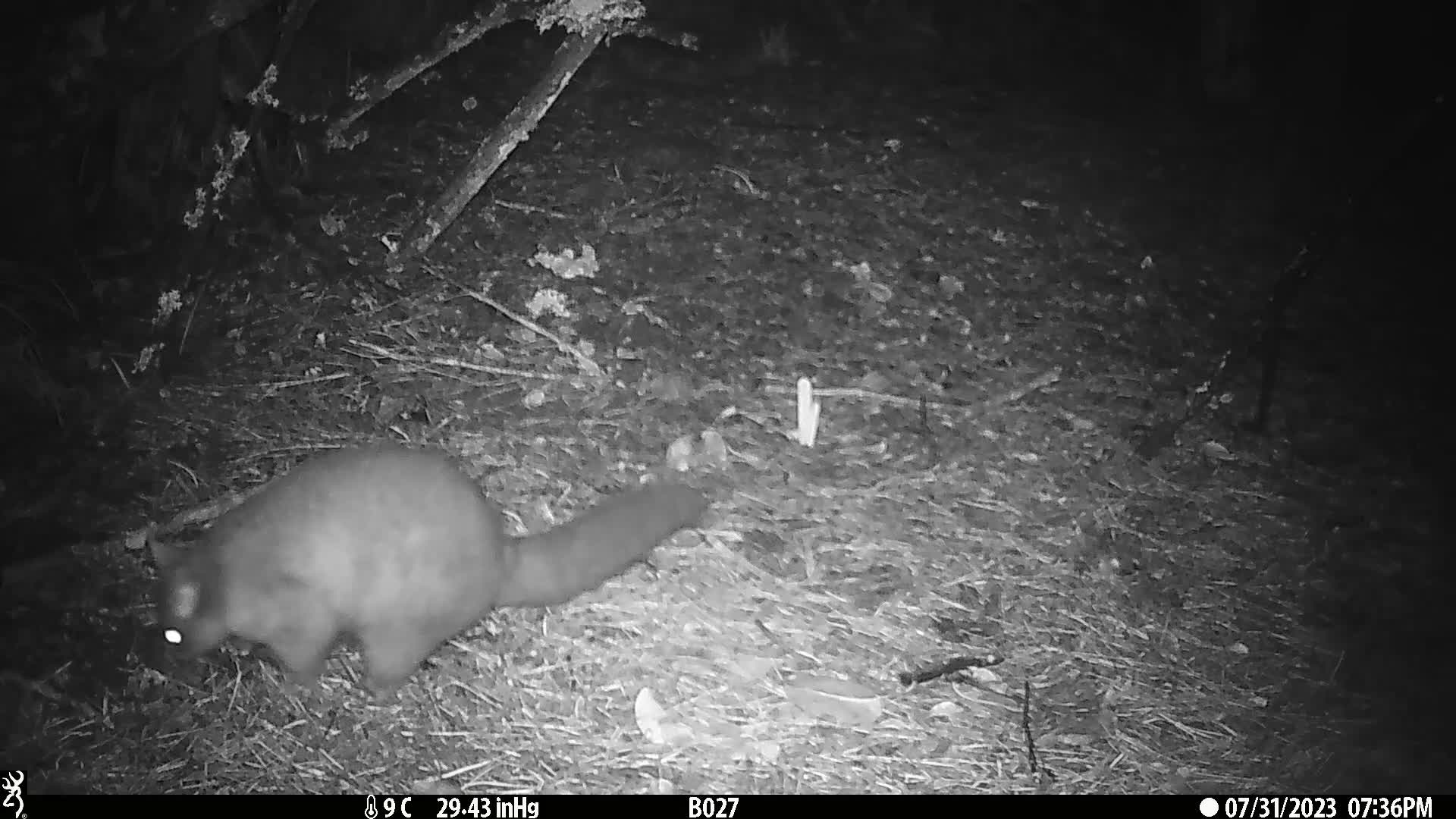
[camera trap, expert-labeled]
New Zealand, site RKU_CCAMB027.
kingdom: Animalia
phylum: Chordata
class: Mammalia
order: Diprotodontia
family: Phalangeridae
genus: Trichosurus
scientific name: Trichosurus vulpecula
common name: common brushtail possum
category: possum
Possum (common brushtail possum) (Trichosurus vulpecula).